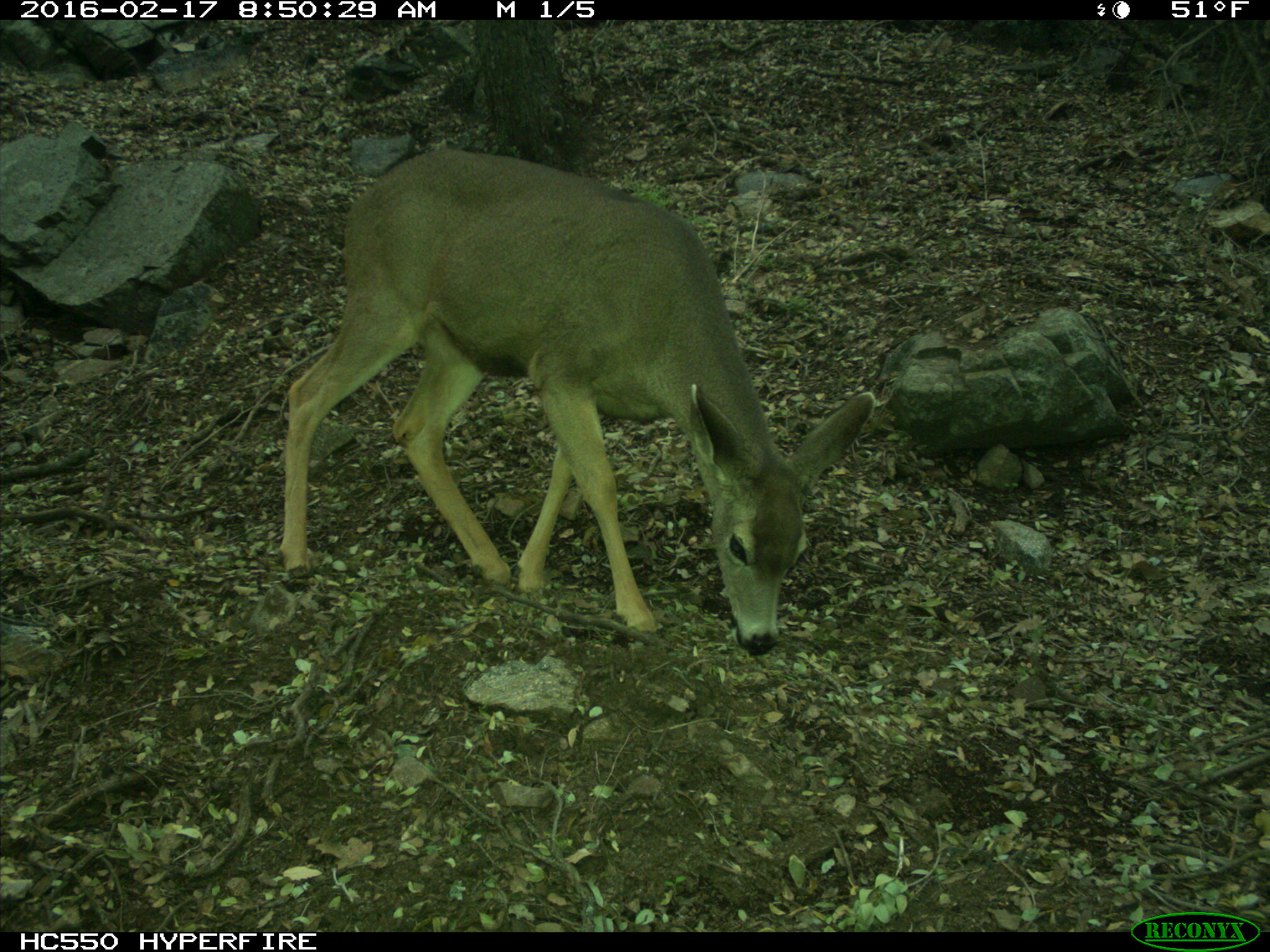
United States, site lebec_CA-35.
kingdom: Animalia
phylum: Chordata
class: Mammalia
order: Artiodactyla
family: Cervidae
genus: Odocoileus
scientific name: Odocoileus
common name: deer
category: unidentified deer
Unidentified deer (deer) (Odocoileus).